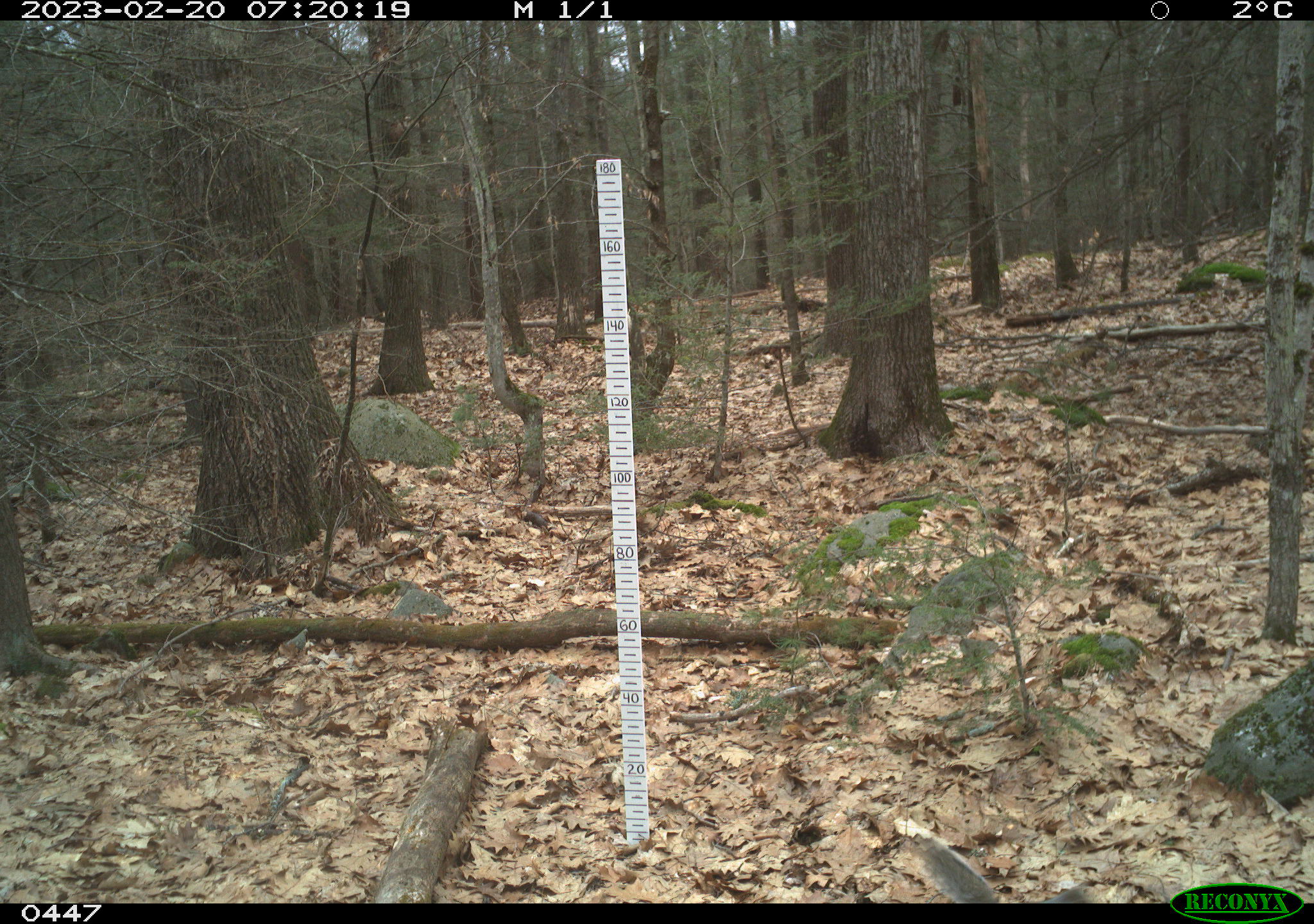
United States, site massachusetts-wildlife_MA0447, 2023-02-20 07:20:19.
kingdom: Animalia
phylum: Chordata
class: Mammalia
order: Rodentia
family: Sciuridae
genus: Sciurus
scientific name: Sciurus carolinensis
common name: gray squirrel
Gray squirrel (Sciurus carolinensis).